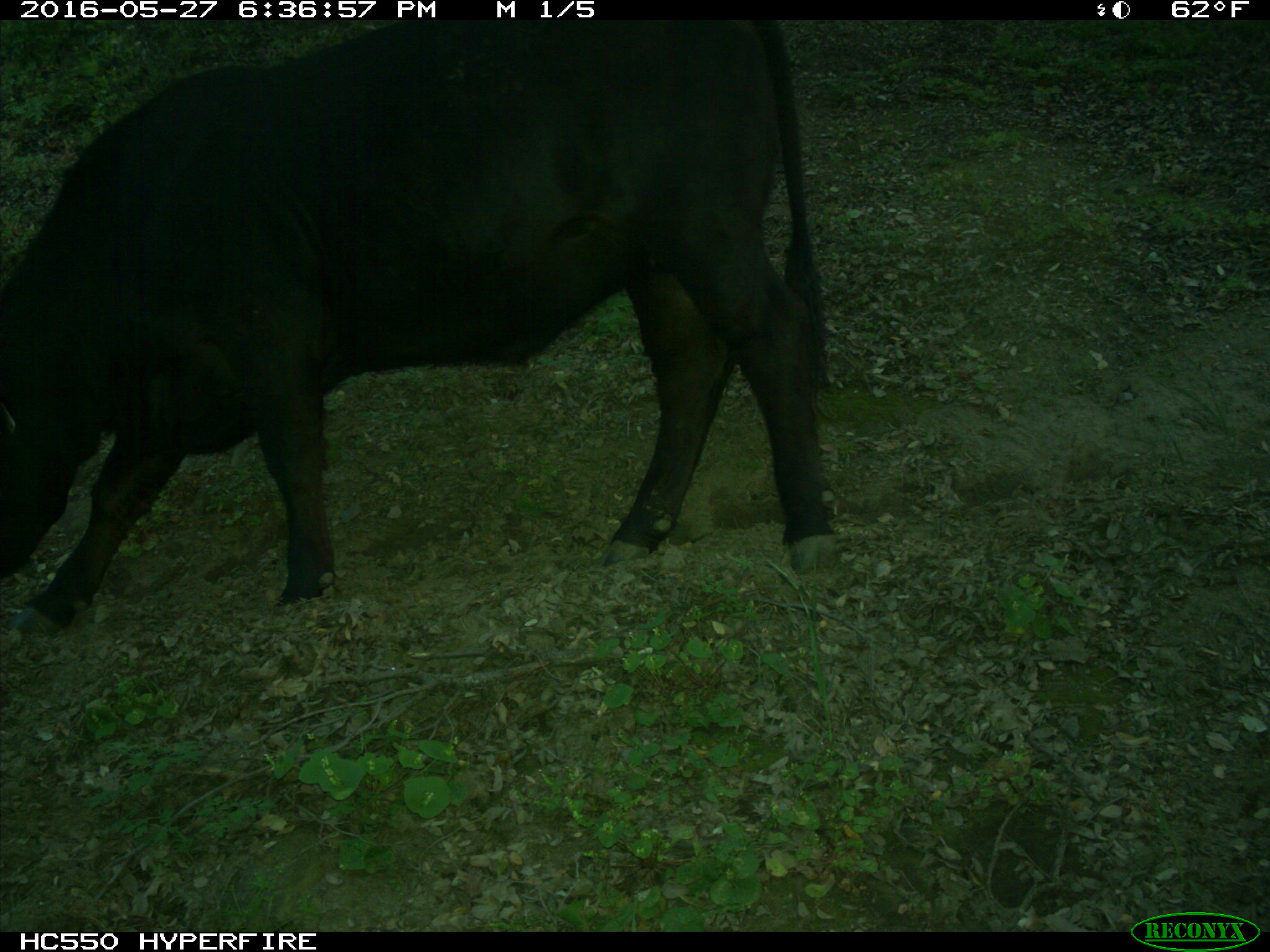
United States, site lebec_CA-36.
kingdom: Animalia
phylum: Chordata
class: Mammalia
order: Artiodactyla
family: Bovidae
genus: Bos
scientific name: Bos taurus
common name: domestic cow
Bos taurus (domestic cow).